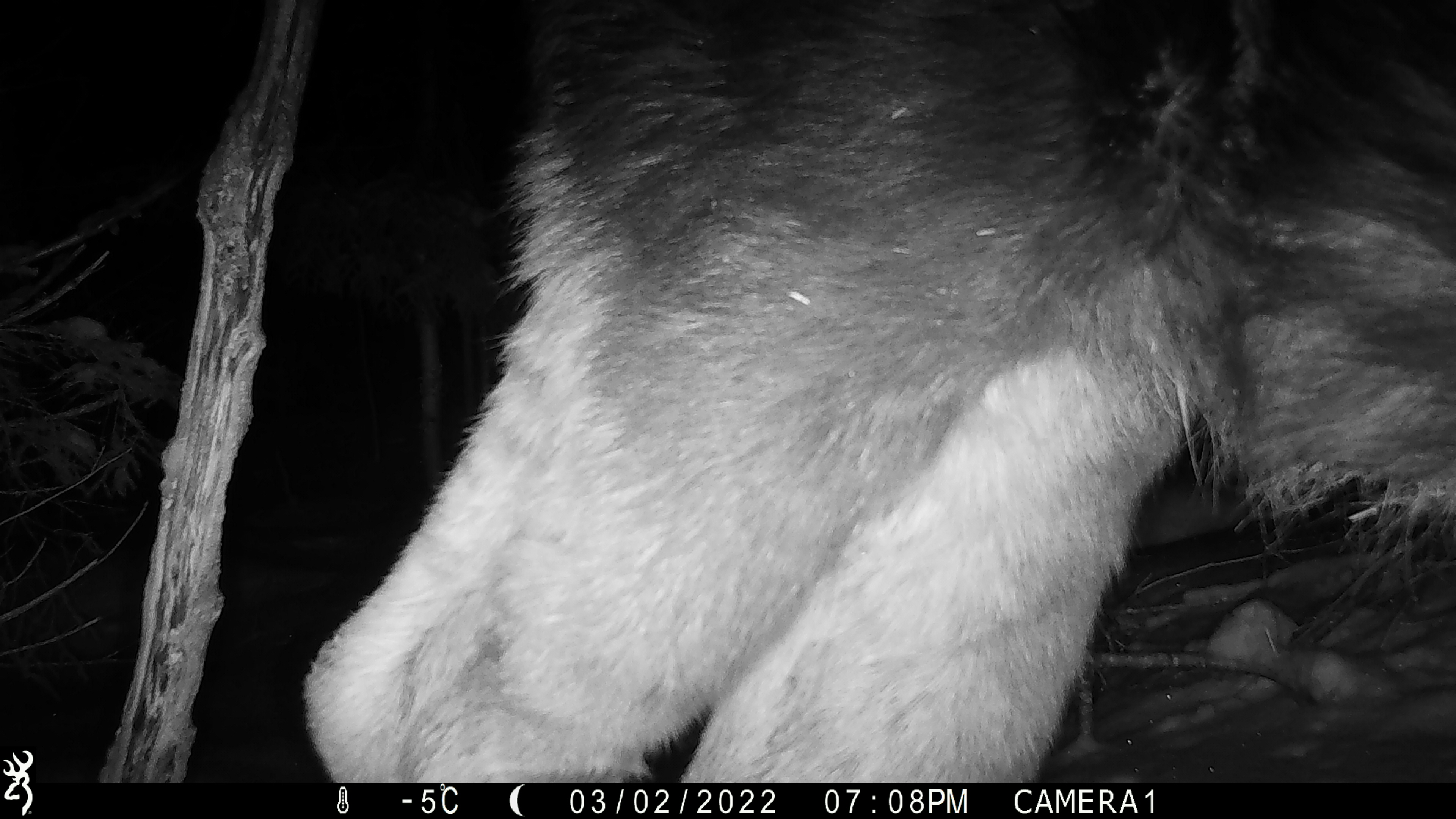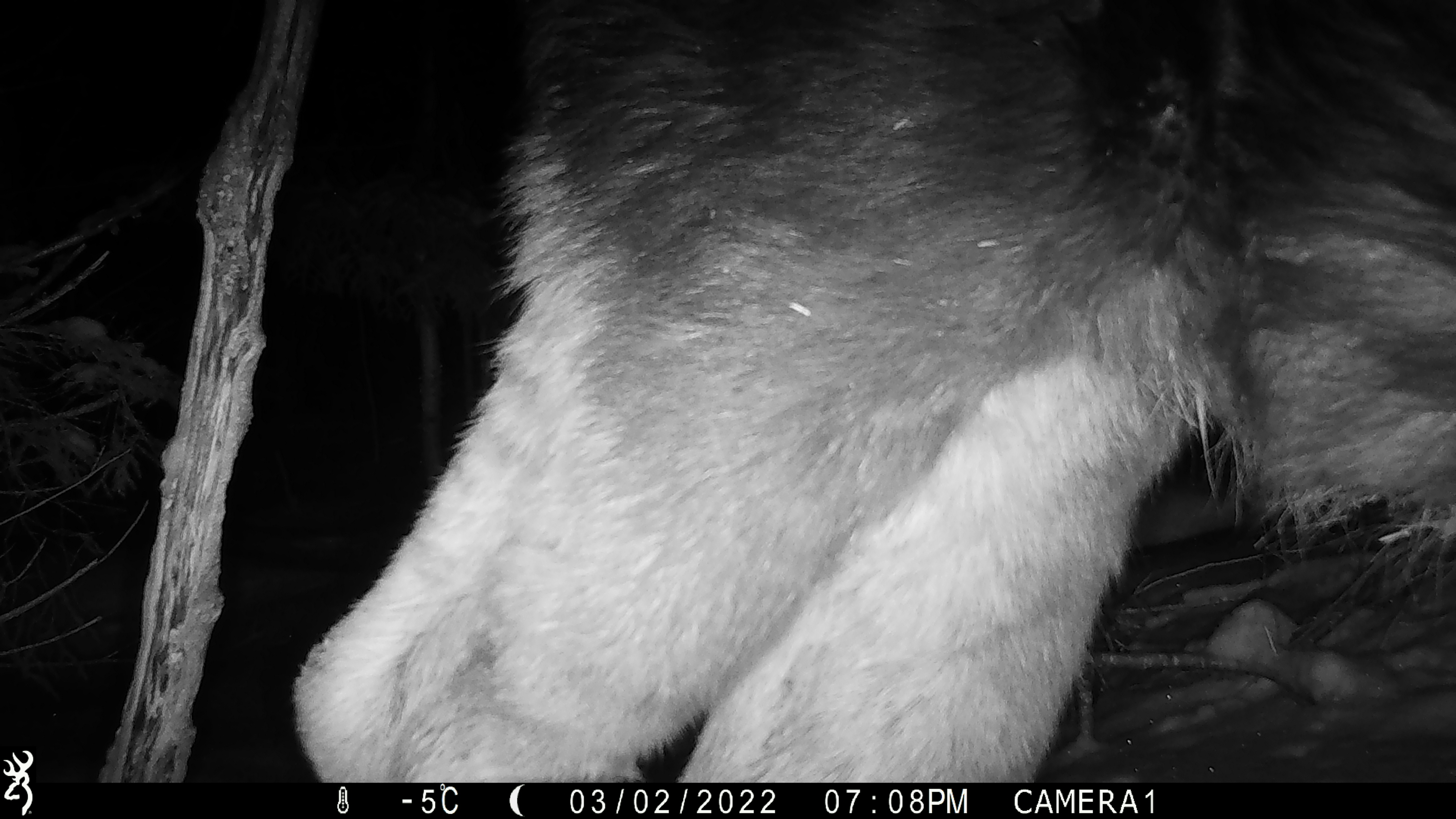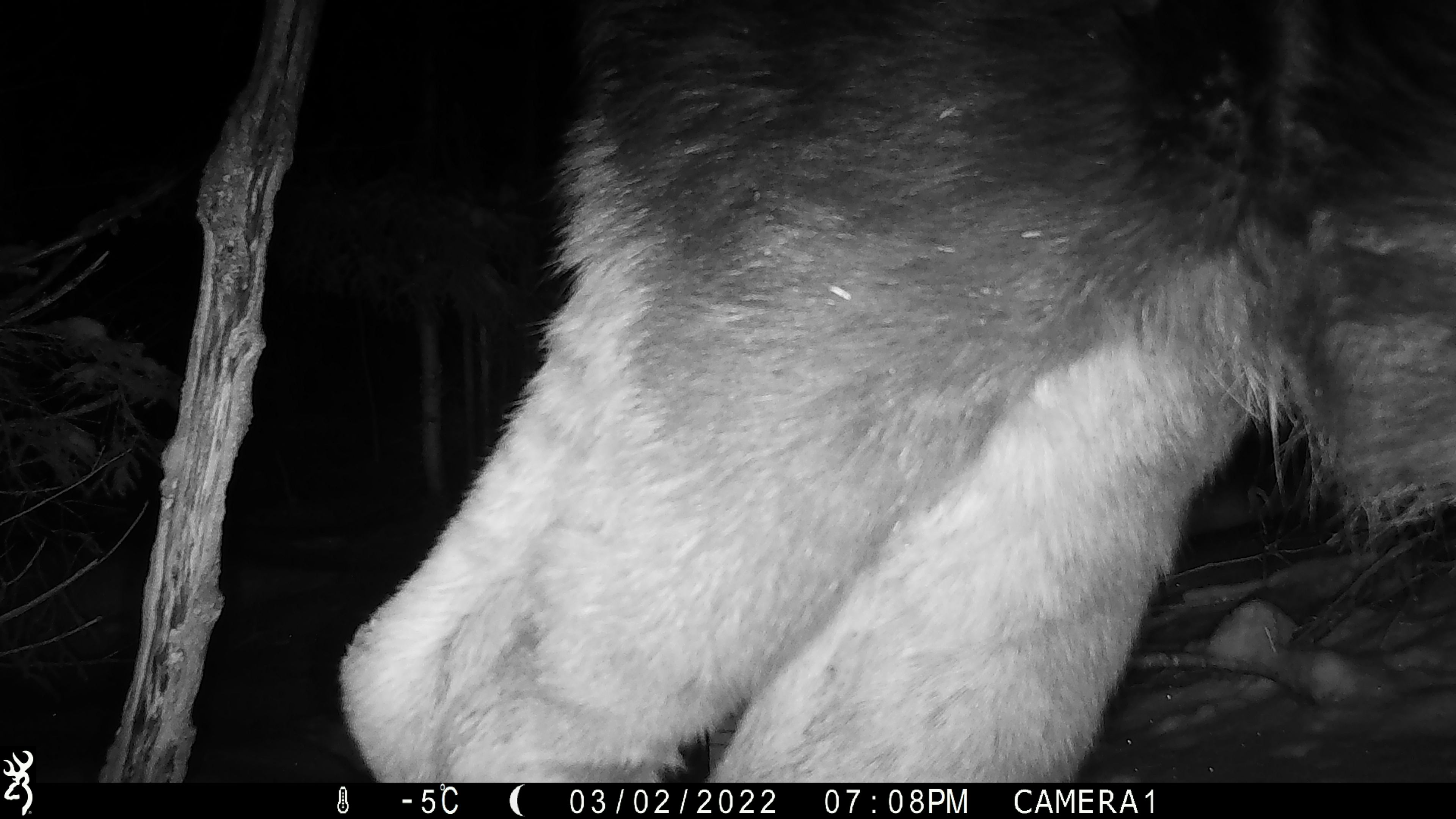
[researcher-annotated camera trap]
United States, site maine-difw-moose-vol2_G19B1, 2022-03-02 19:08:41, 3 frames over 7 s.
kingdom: Animalia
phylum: Chordata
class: Mammalia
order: Artiodactyla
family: Cervidae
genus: Alces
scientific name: Alces alces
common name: moose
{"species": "moose (Alces alces)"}